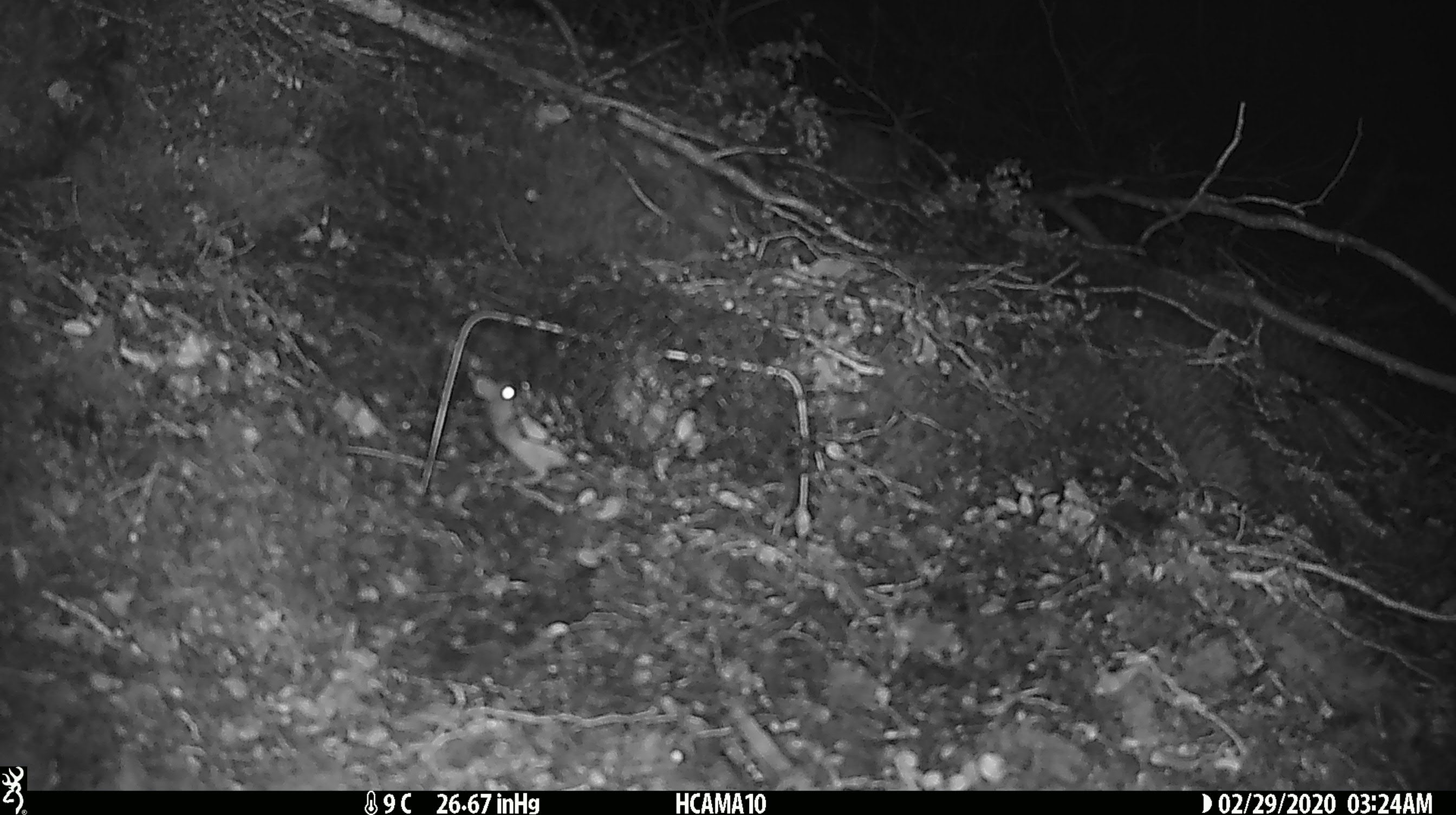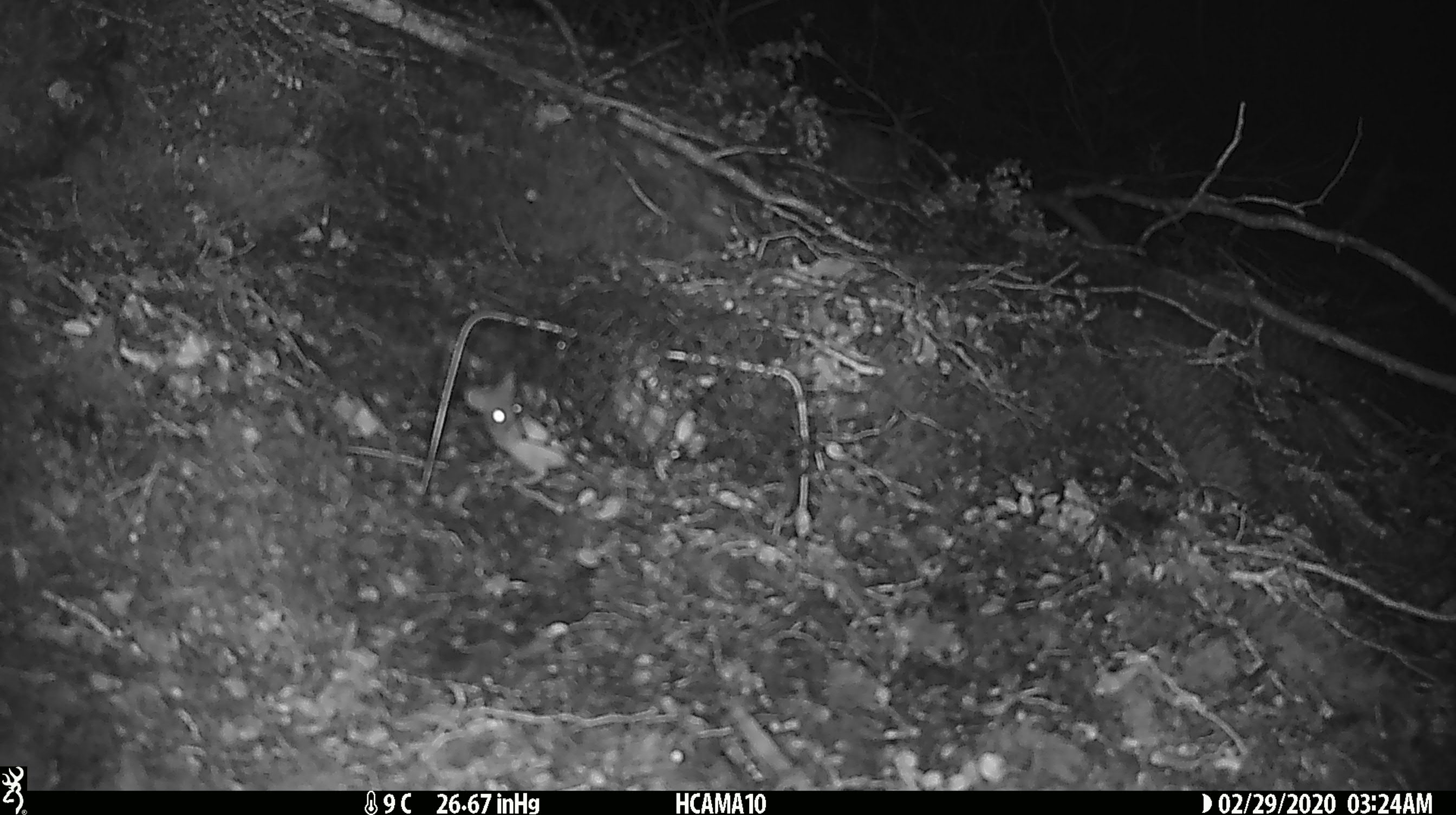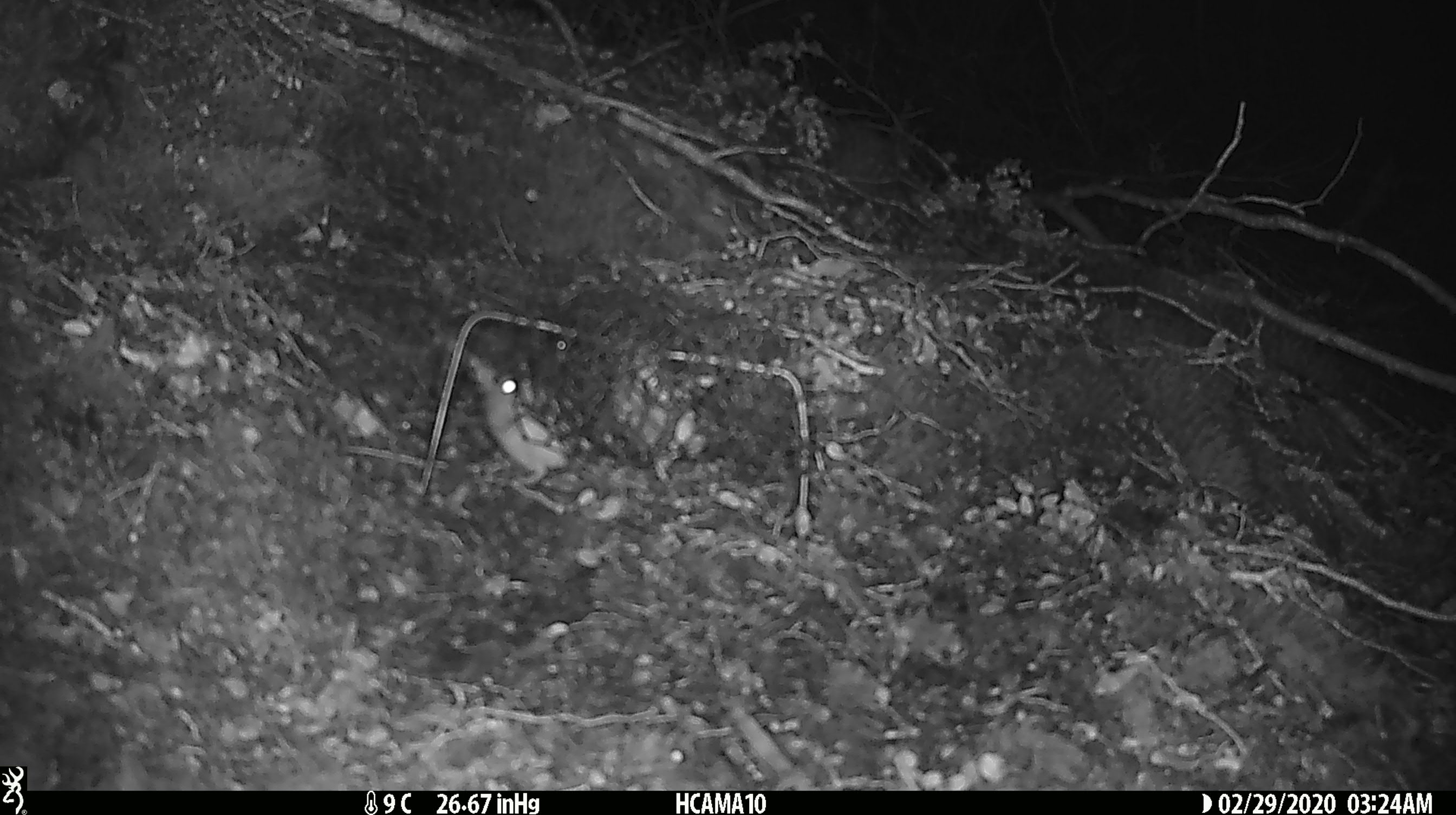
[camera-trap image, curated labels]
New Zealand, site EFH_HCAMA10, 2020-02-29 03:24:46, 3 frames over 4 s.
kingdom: Animalia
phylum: Chordata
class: Mammalia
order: Rodentia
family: Muridae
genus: Mus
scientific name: Mus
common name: mouse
Mouse (Mus).